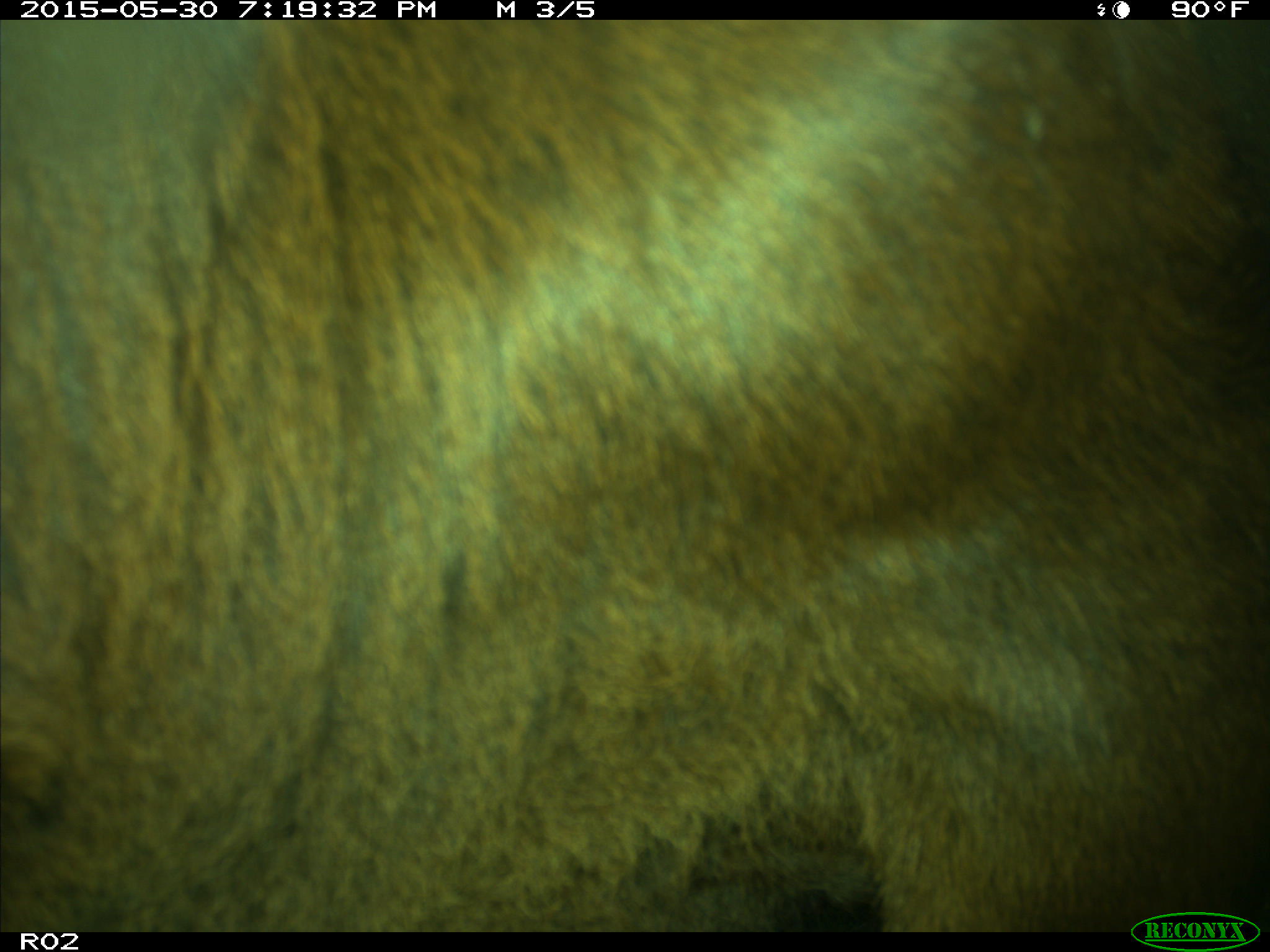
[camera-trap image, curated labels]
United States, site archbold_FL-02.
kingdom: Animalia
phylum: Chordata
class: Mammalia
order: Artiodactyla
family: Bovidae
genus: Bos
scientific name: Bos taurus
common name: domestic cow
Bos taurus (domestic cow).